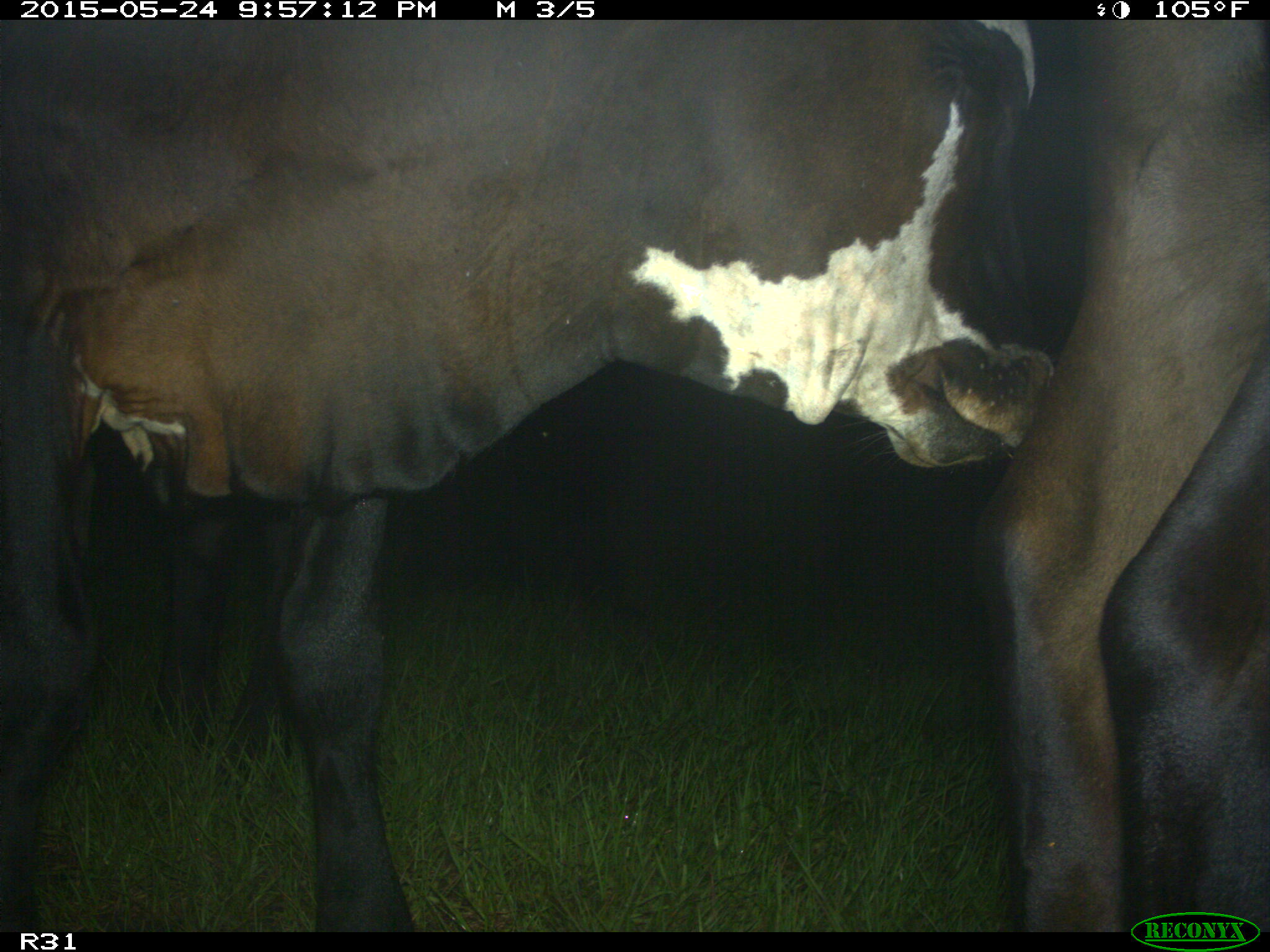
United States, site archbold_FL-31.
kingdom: Animalia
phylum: Chordata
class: Mammalia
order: Artiodactyla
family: Bovidae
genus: Bos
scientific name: Bos taurus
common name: domestic cow